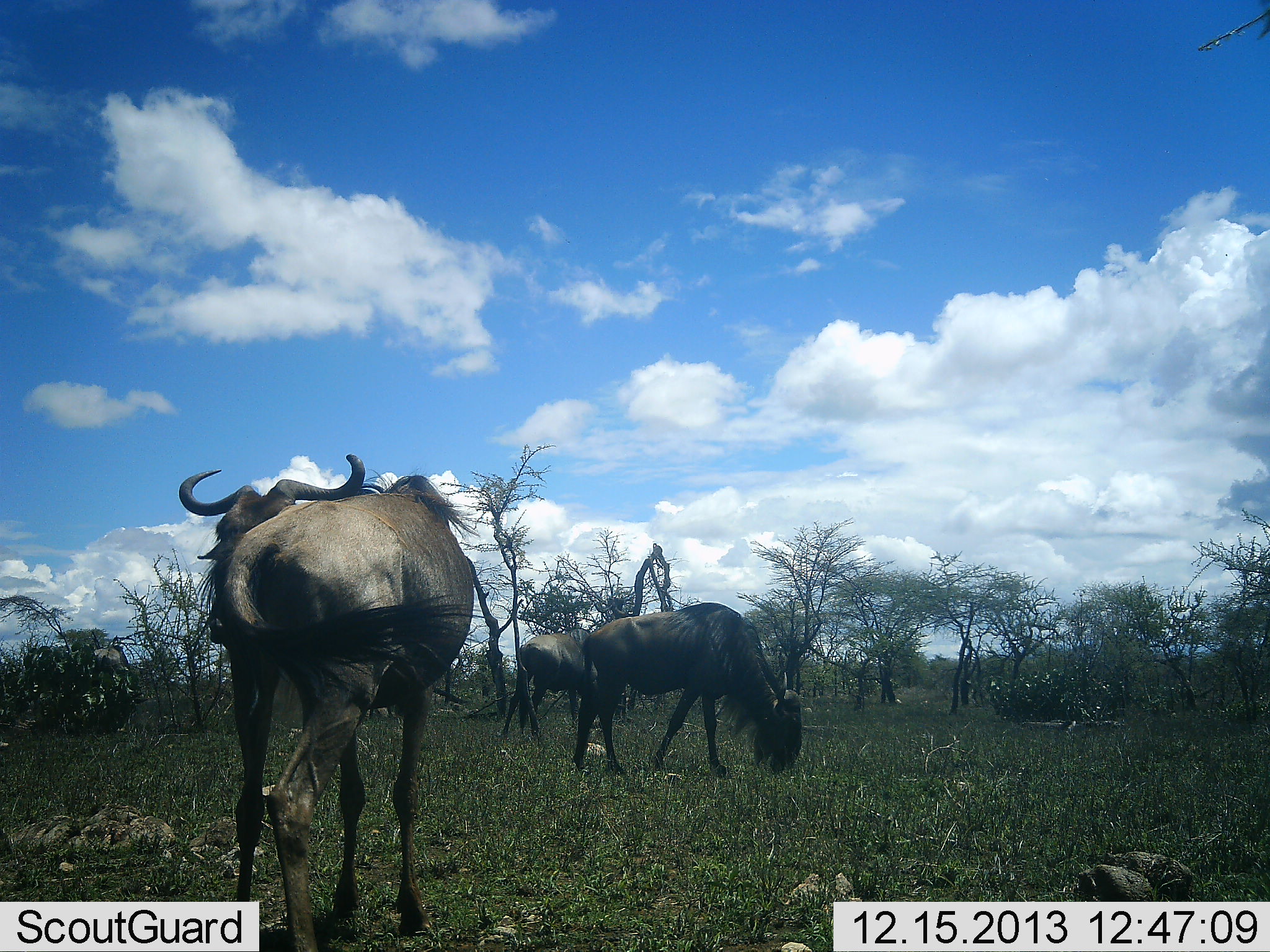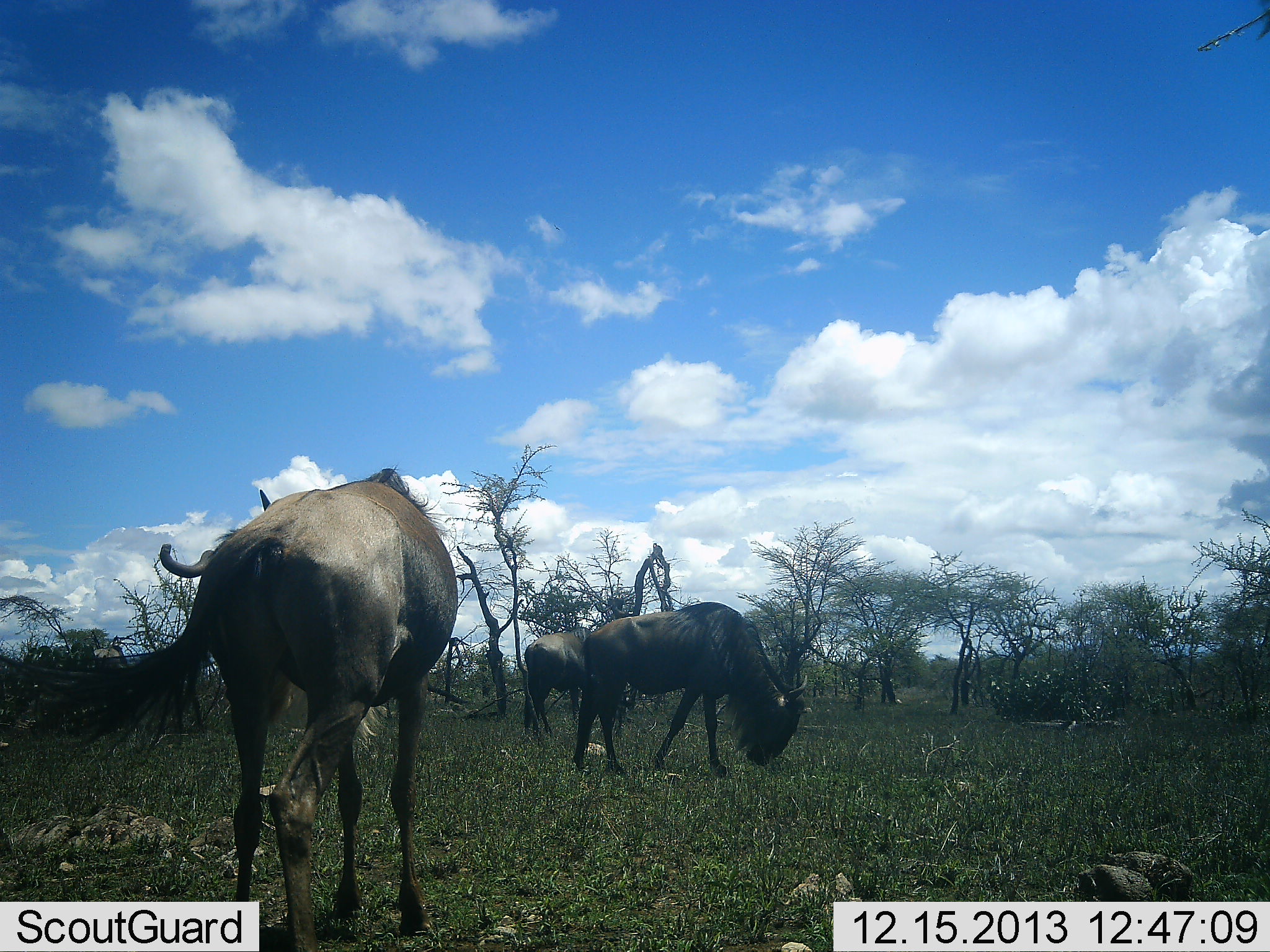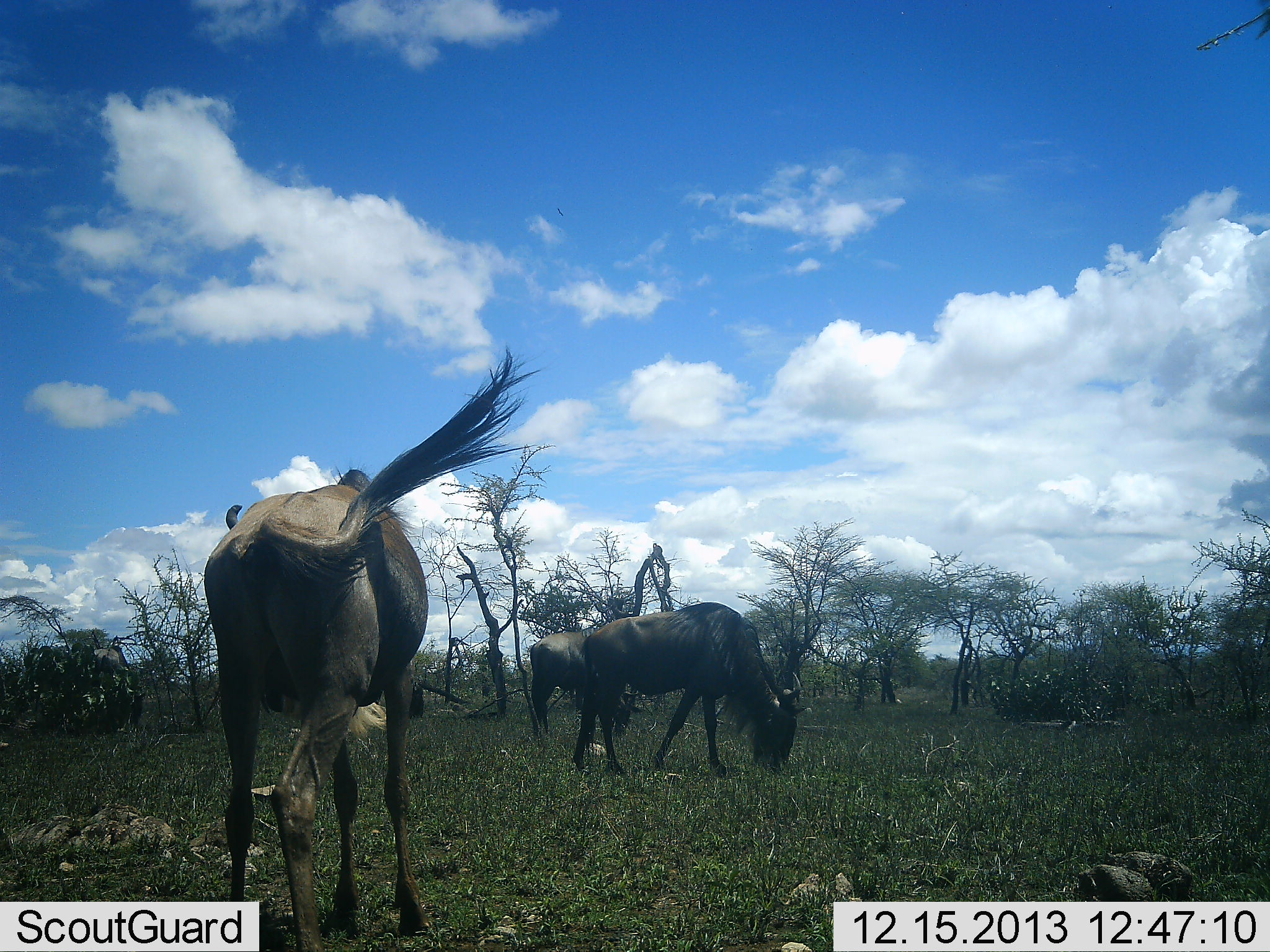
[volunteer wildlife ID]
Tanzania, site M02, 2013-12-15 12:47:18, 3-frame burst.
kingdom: Animalia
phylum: Chordata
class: Mammalia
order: Artiodactyla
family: Bovidae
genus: Connochaetes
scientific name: Connochaetes taurinus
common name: blue wildebeest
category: wildebeest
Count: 3.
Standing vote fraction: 70%.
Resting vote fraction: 0%.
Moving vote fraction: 0%.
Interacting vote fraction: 0%.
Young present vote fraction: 0%.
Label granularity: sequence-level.